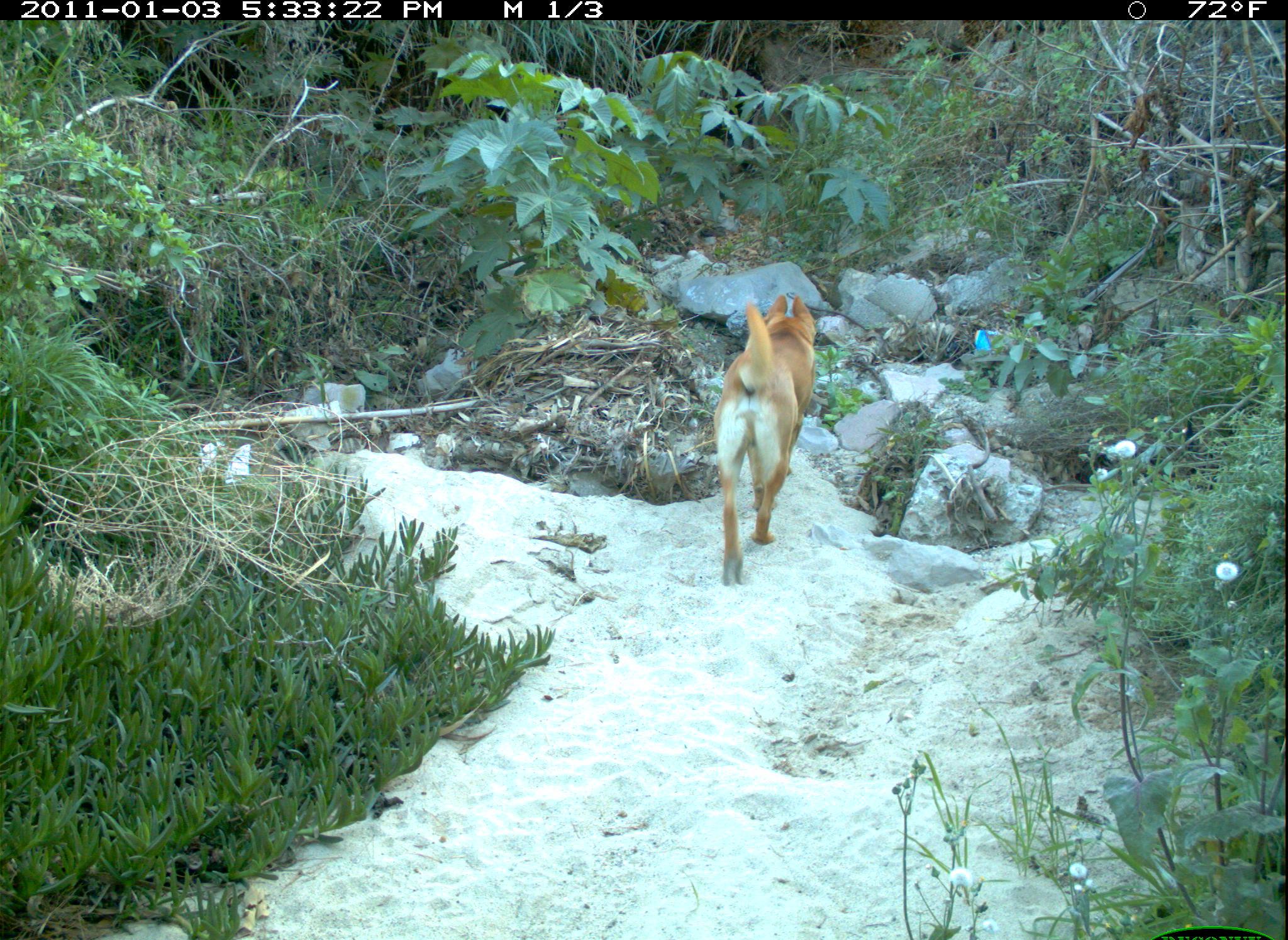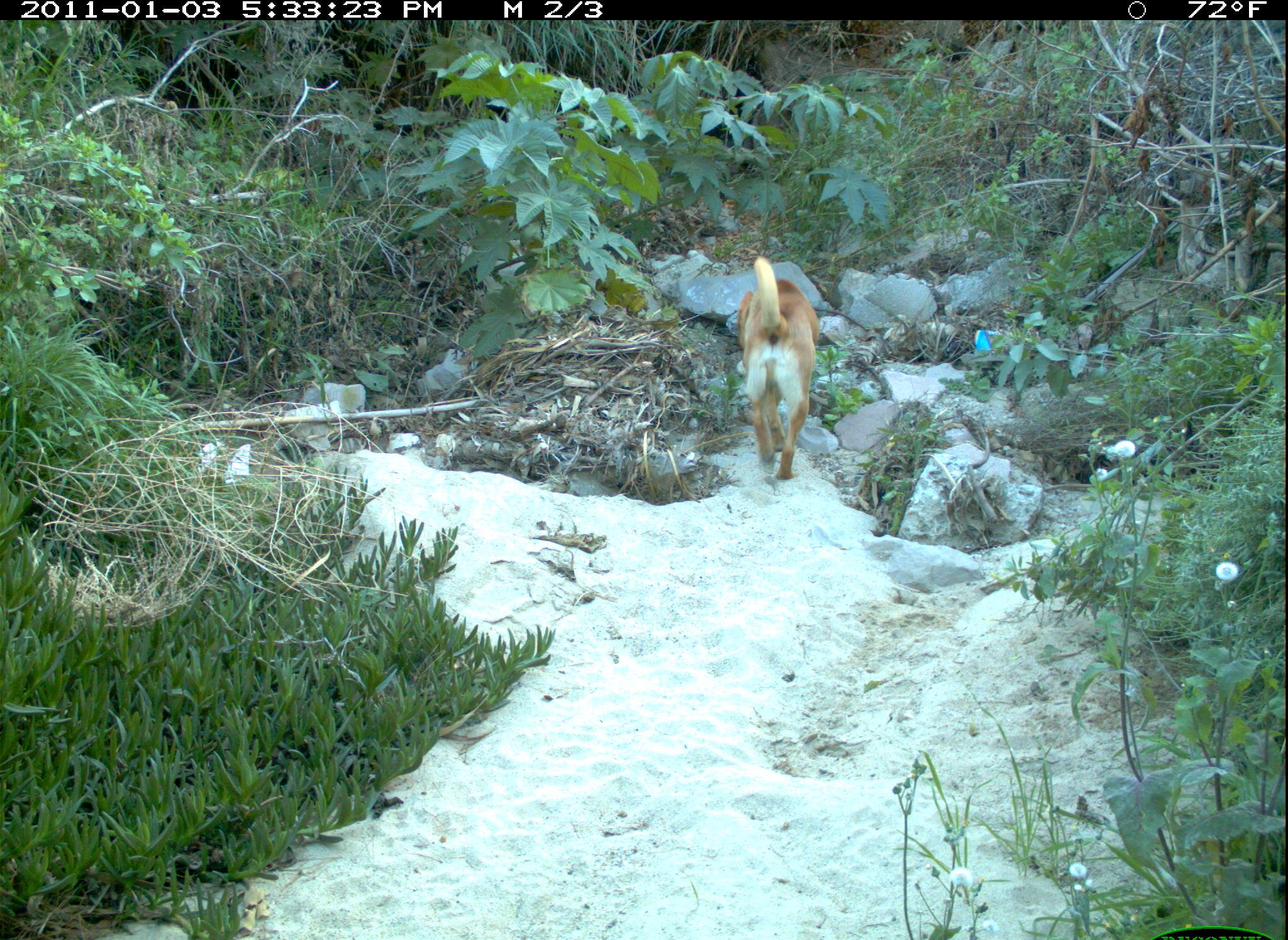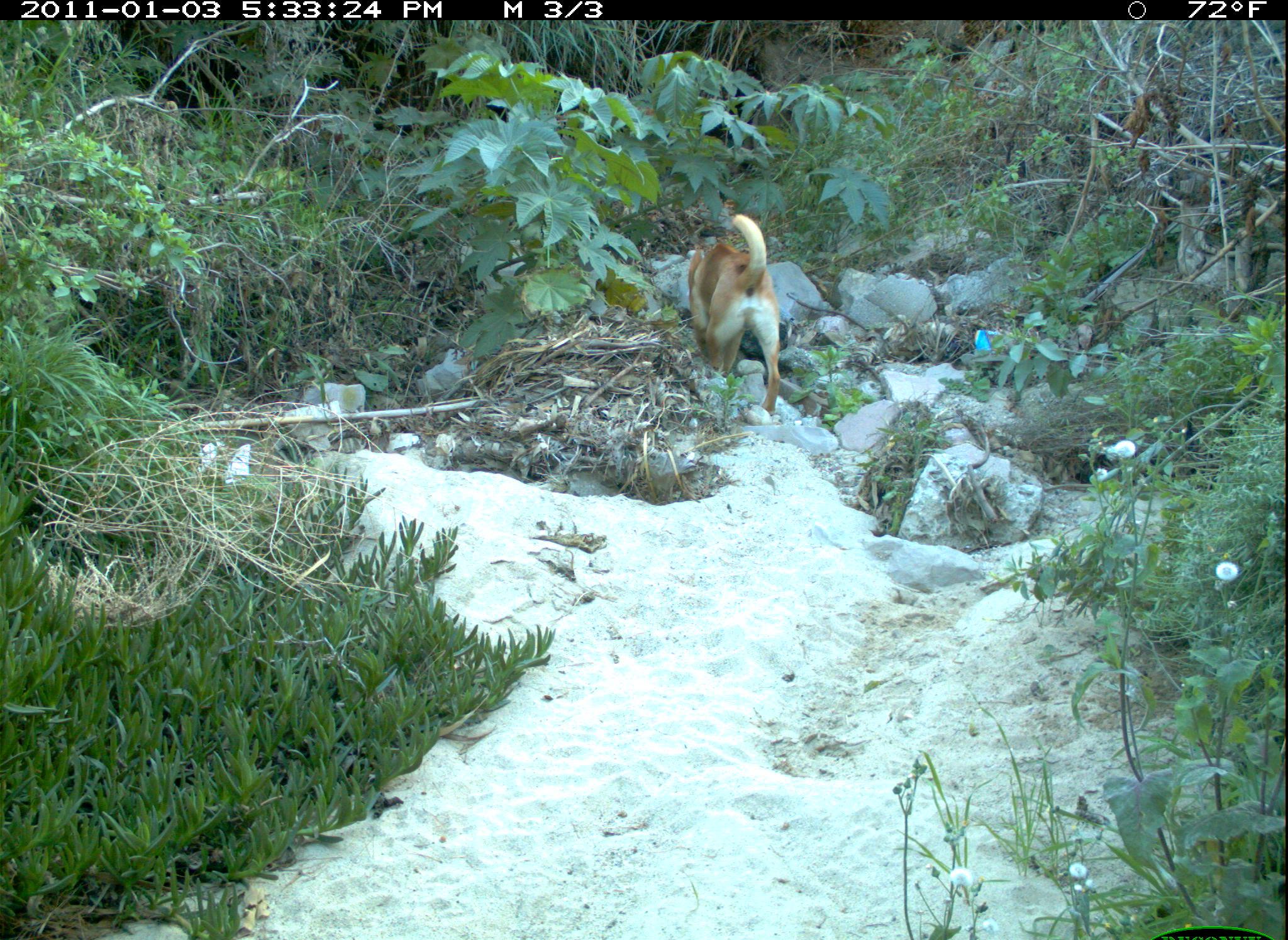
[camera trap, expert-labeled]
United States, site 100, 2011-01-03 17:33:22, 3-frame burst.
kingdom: Animalia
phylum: Chordata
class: Mammalia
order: Carnivora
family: Canidae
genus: Canis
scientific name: Canis familiaris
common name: domestic dog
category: dog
Dog (domestic dog) (Canis familiaris).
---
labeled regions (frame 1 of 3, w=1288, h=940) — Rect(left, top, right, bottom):
dog: Rect(707, 293, 826, 593)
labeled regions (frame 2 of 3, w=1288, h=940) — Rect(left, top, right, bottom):
dog: Rect(723, 238, 832, 485)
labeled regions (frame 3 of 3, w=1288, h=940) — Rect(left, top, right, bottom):
dog: Rect(670, 211, 805, 446)